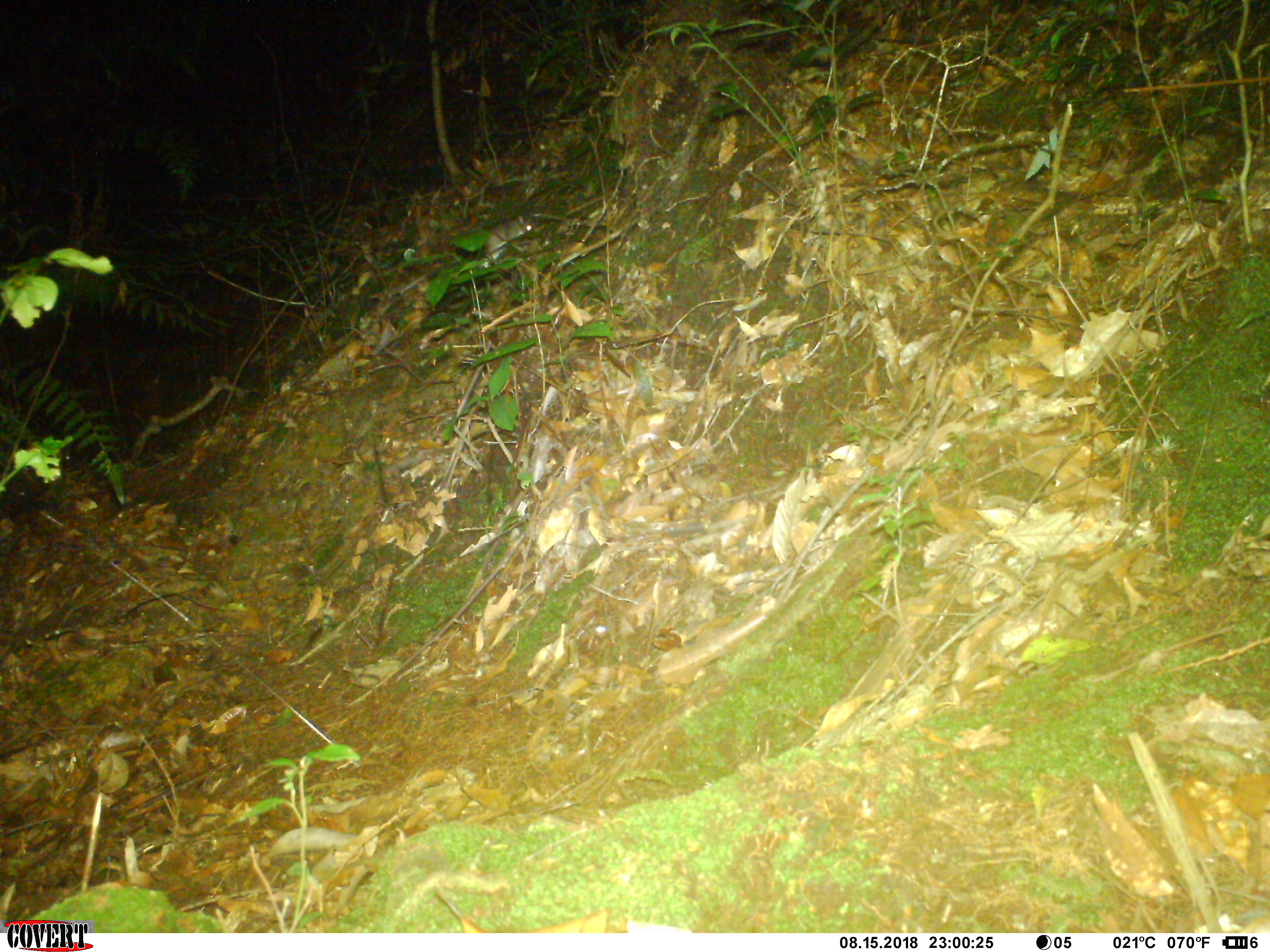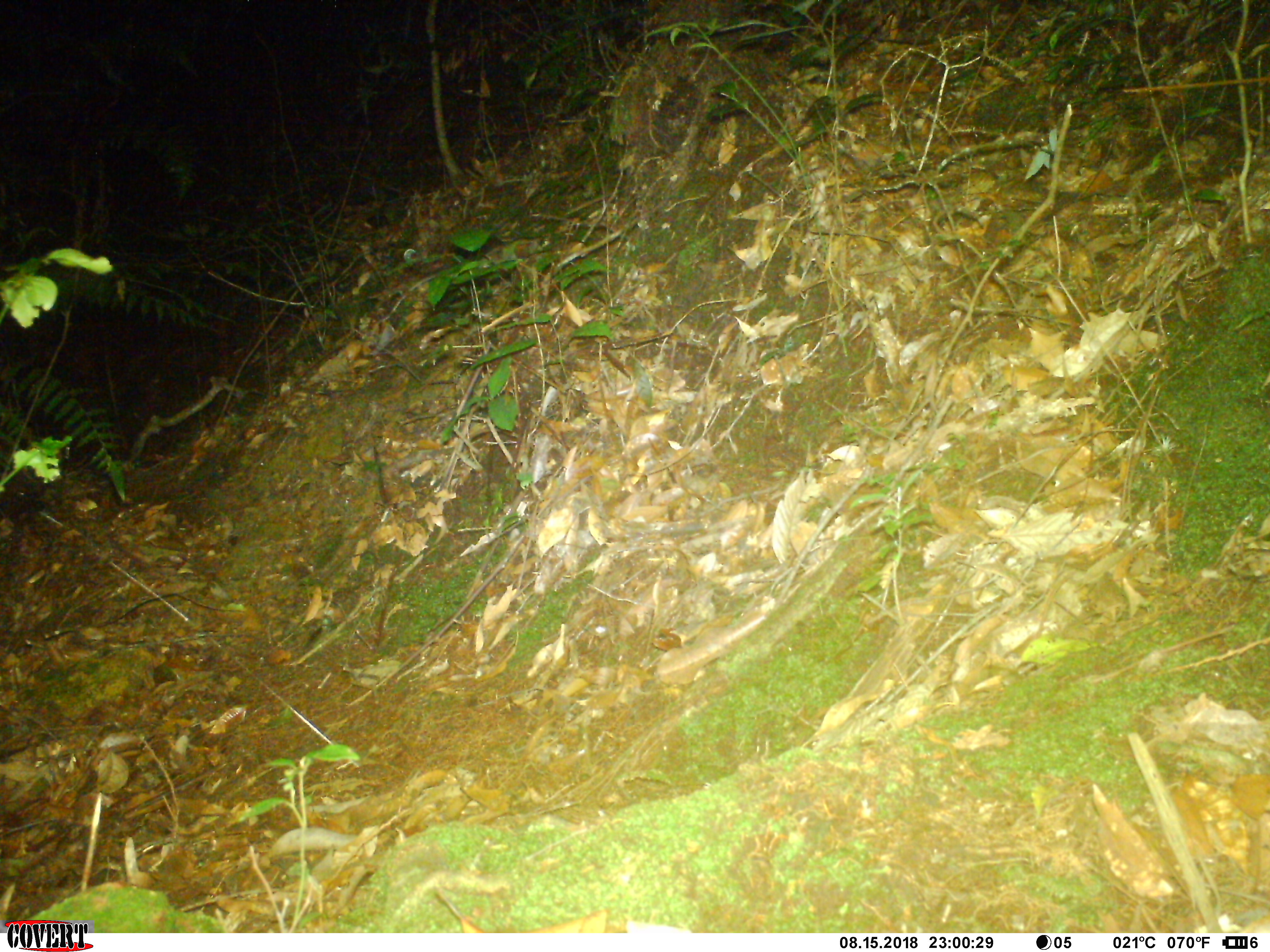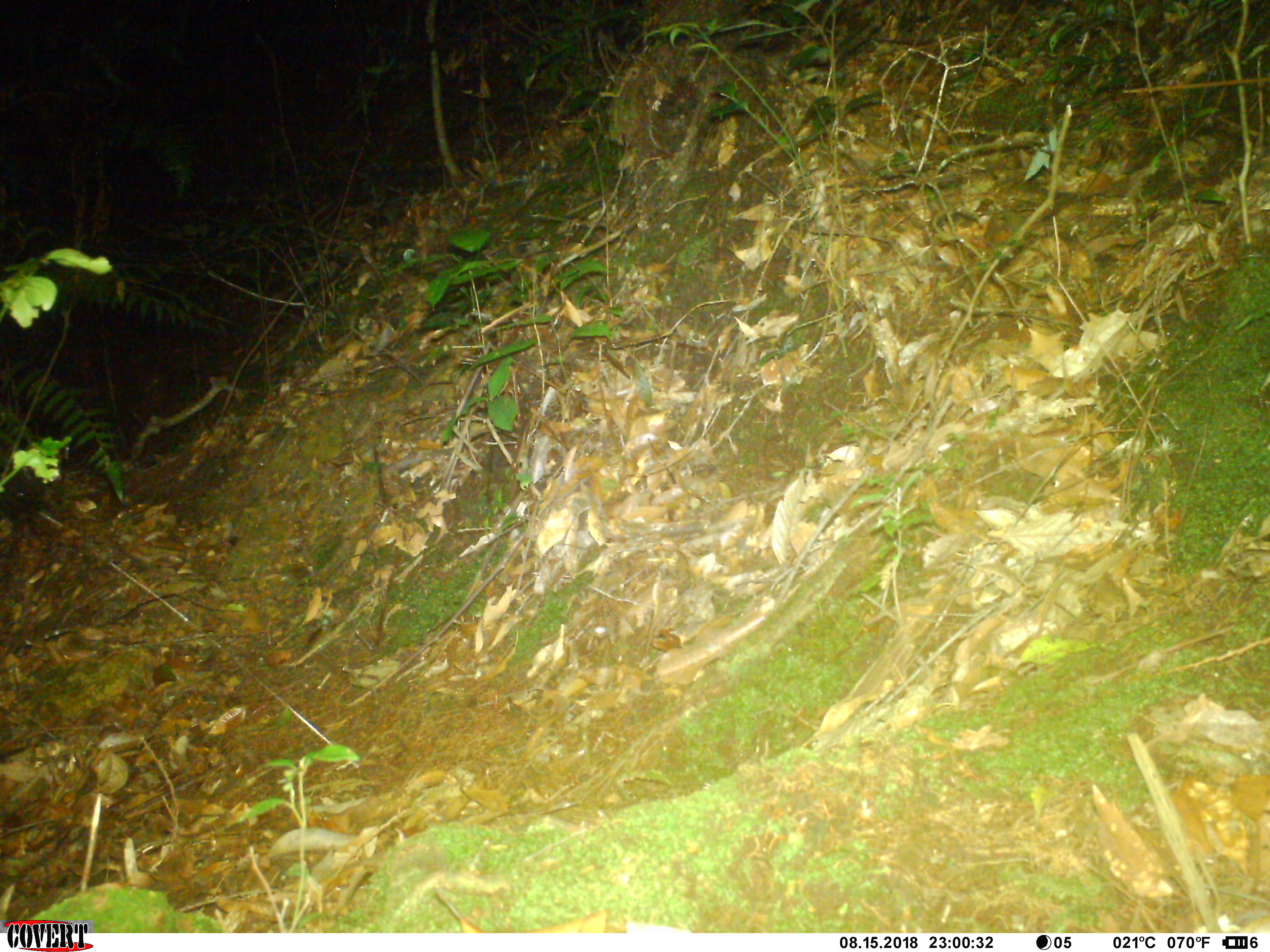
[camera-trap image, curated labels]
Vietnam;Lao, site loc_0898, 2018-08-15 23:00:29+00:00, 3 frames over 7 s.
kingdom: Animalia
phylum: Chordata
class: Mammalia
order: Rodentia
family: Muridae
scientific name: Muridae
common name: old-world mice and rats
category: unidentified murid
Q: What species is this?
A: Unidentified murid (old-world mice and rats) (Muridae).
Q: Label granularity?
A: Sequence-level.